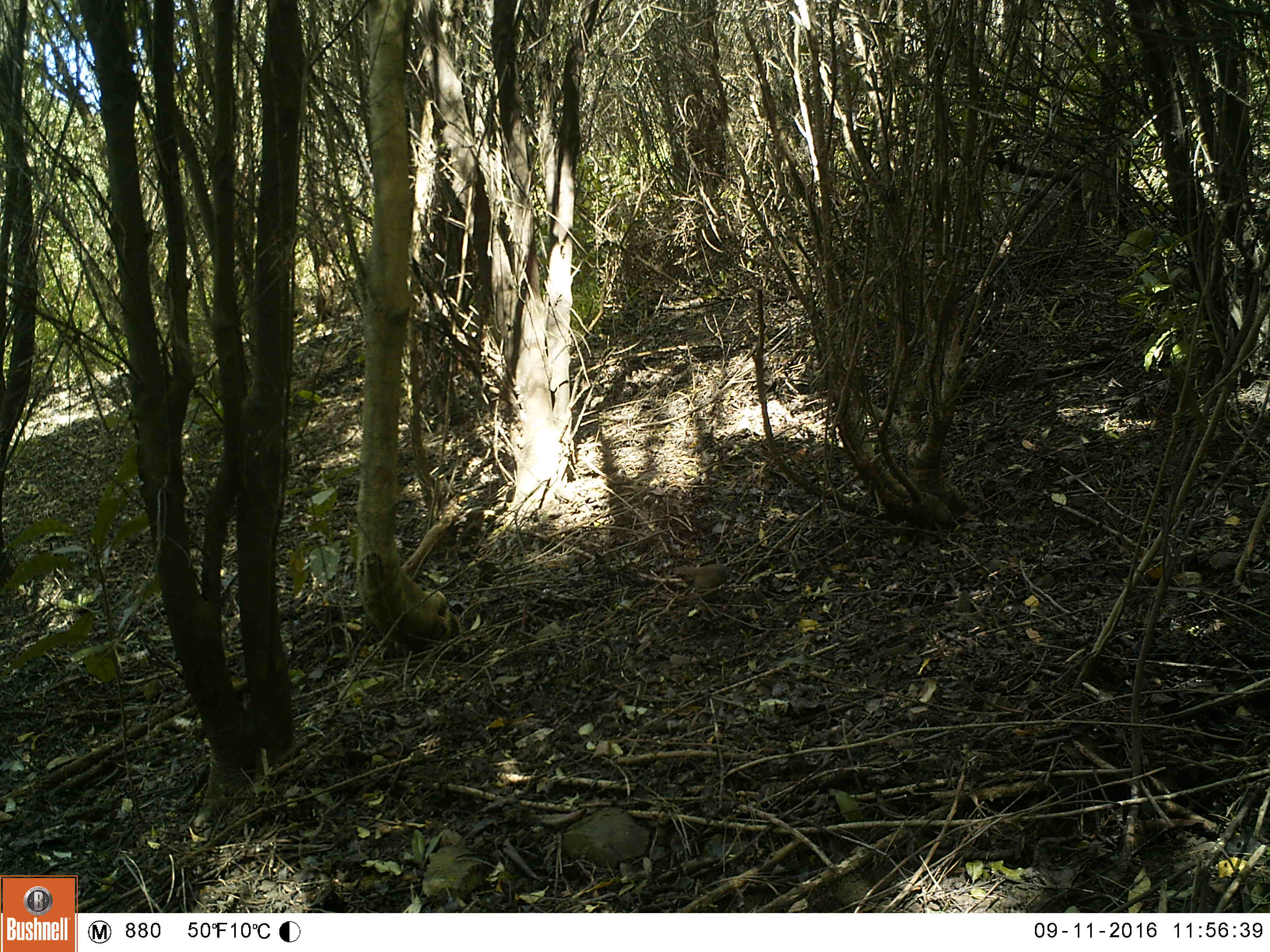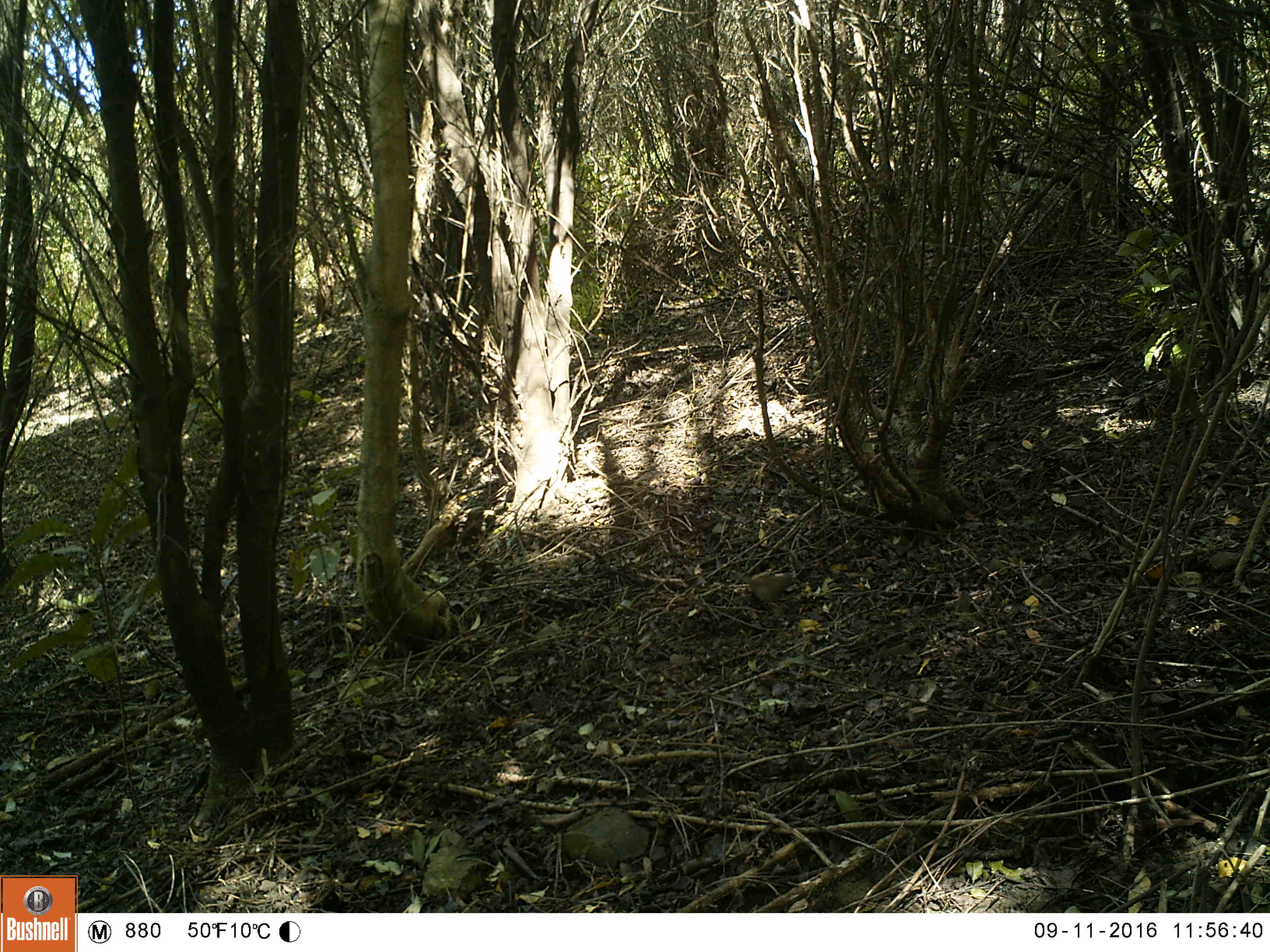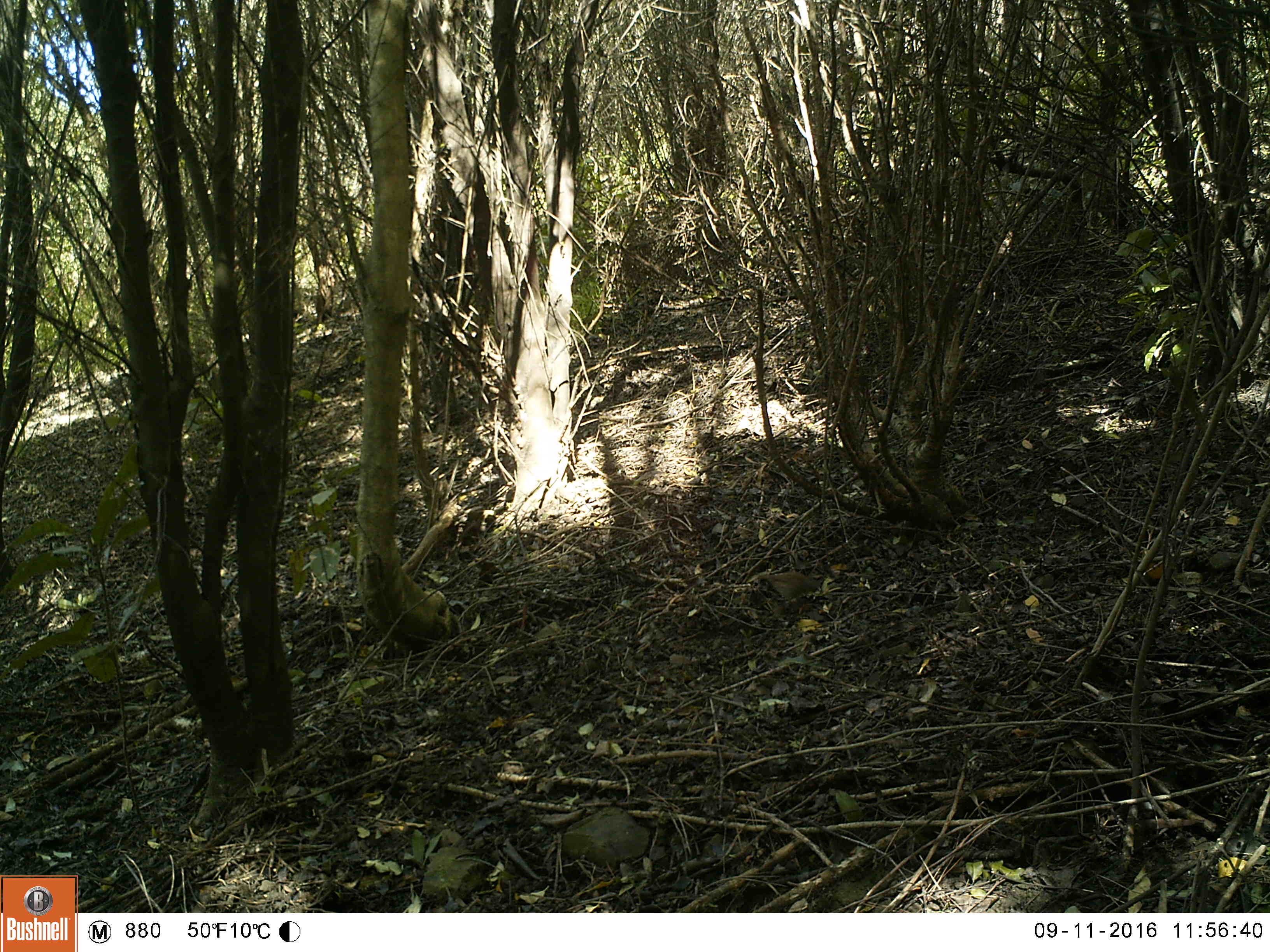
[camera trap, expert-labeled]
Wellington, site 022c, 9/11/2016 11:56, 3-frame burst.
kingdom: Animalia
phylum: Chordata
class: Aves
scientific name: Aves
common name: bird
Bird (Aves).